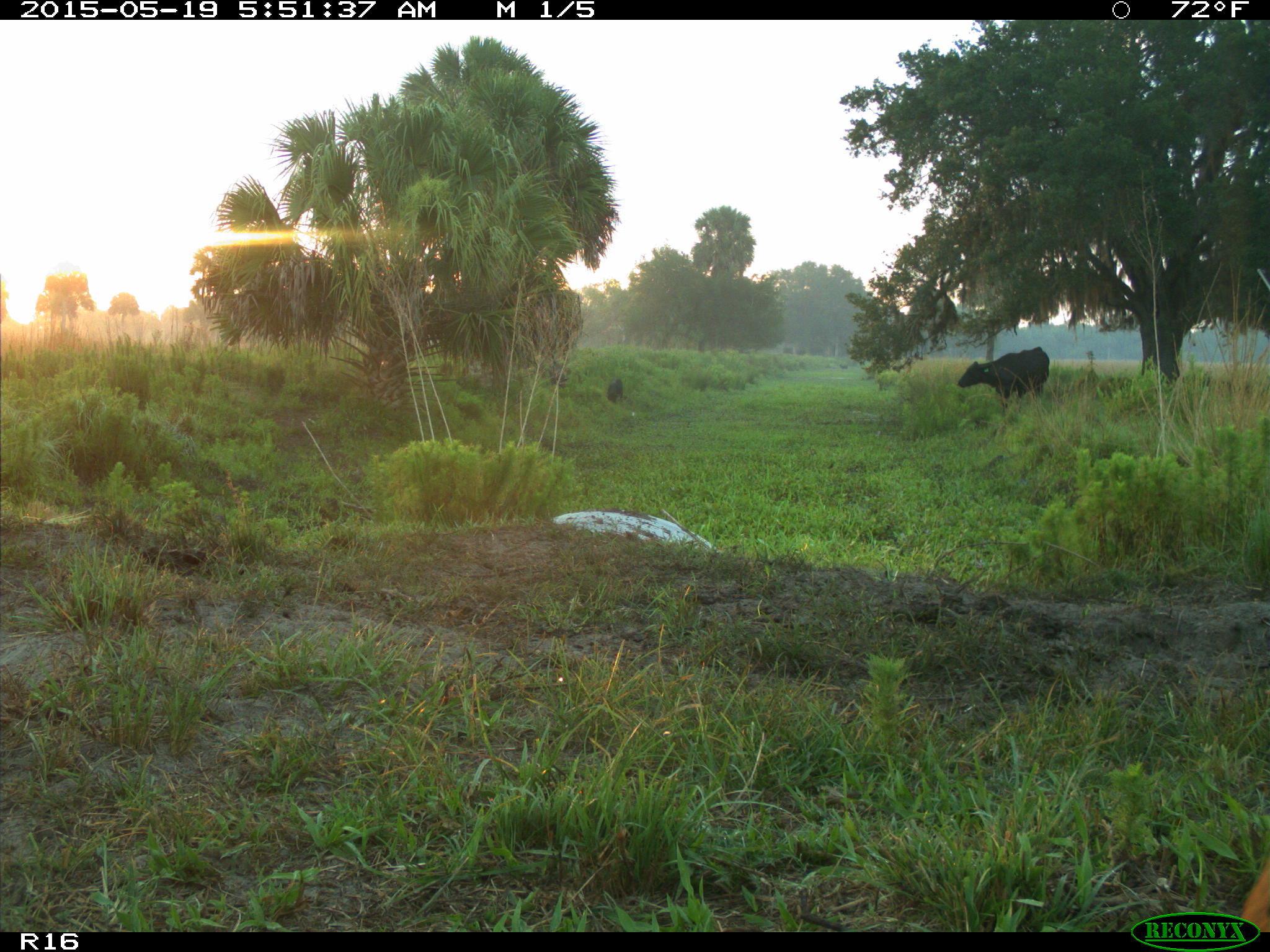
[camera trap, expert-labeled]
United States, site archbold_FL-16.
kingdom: Animalia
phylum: Chordata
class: Mammalia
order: Artiodactyla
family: Suidae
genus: Sus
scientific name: Sus scrofa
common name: wild boar